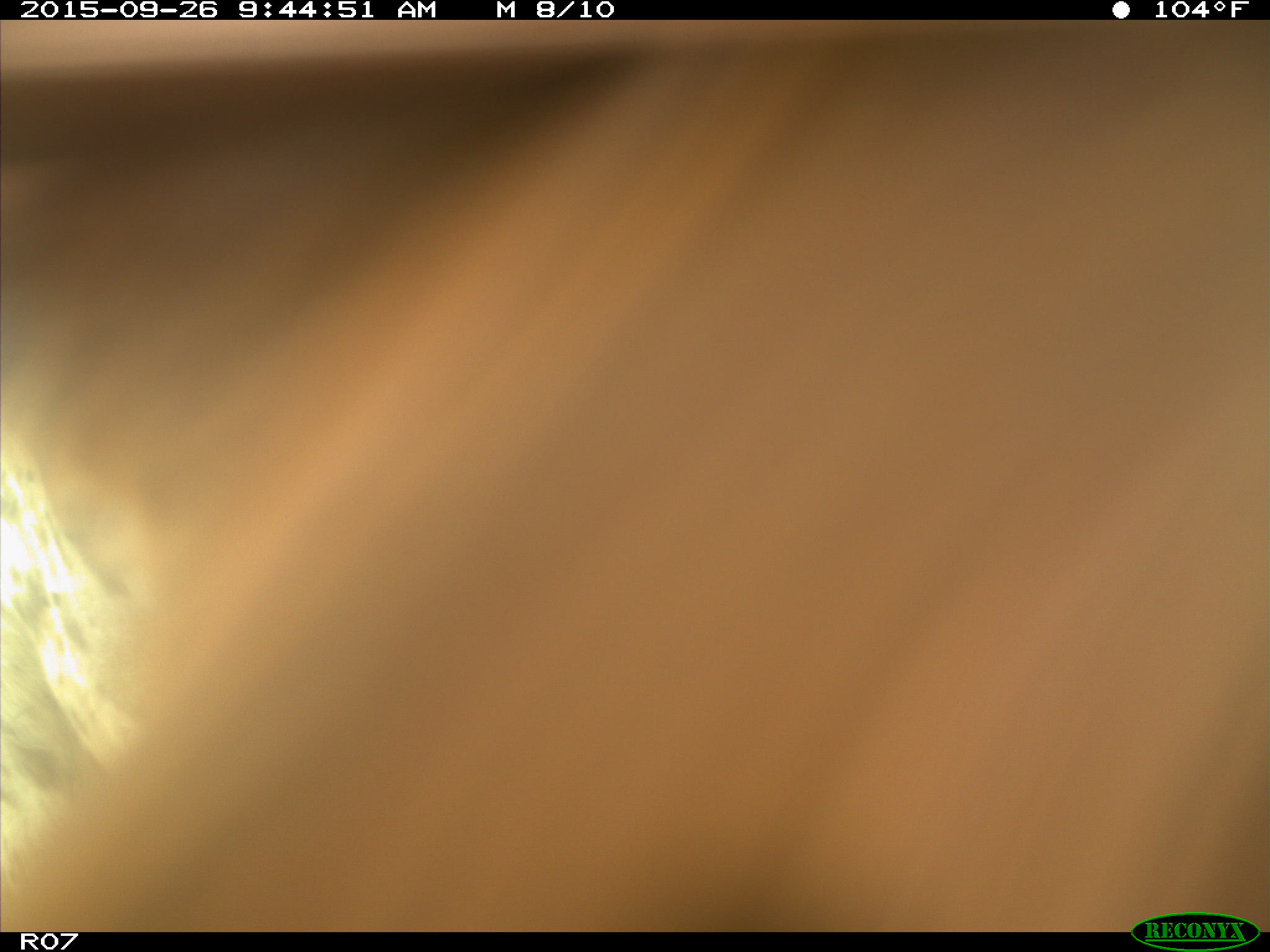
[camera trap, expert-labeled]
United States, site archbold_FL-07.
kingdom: Animalia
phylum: Chordata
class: Mammalia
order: Artiodactyla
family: Bovidae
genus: Bos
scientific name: Bos taurus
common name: domestic cow